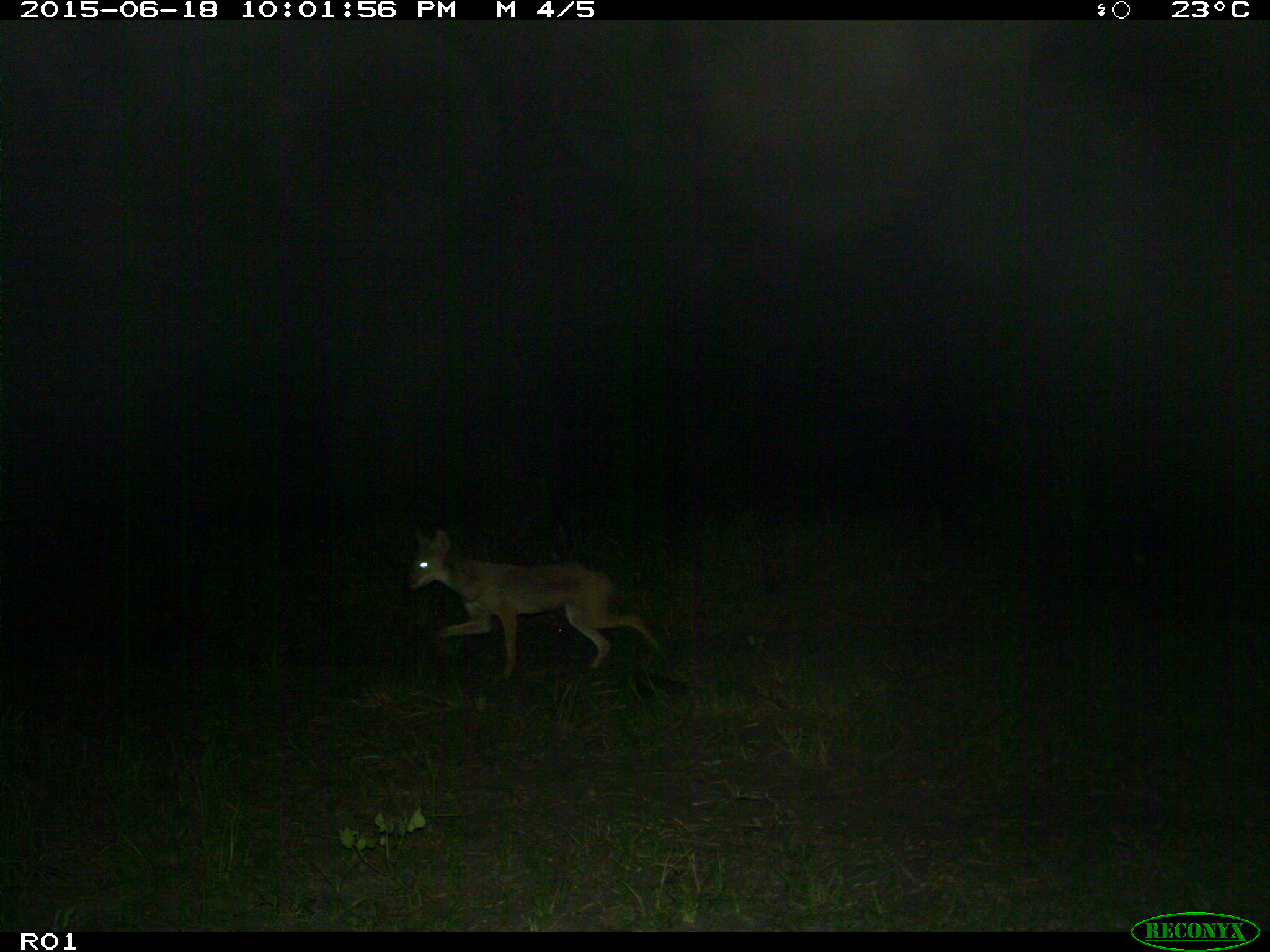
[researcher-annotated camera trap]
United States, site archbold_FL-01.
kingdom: Animalia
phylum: Chordata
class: Mammalia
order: Carnivora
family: Canidae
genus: Canis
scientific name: Canis latrans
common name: coyote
Canis latrans (coyote).